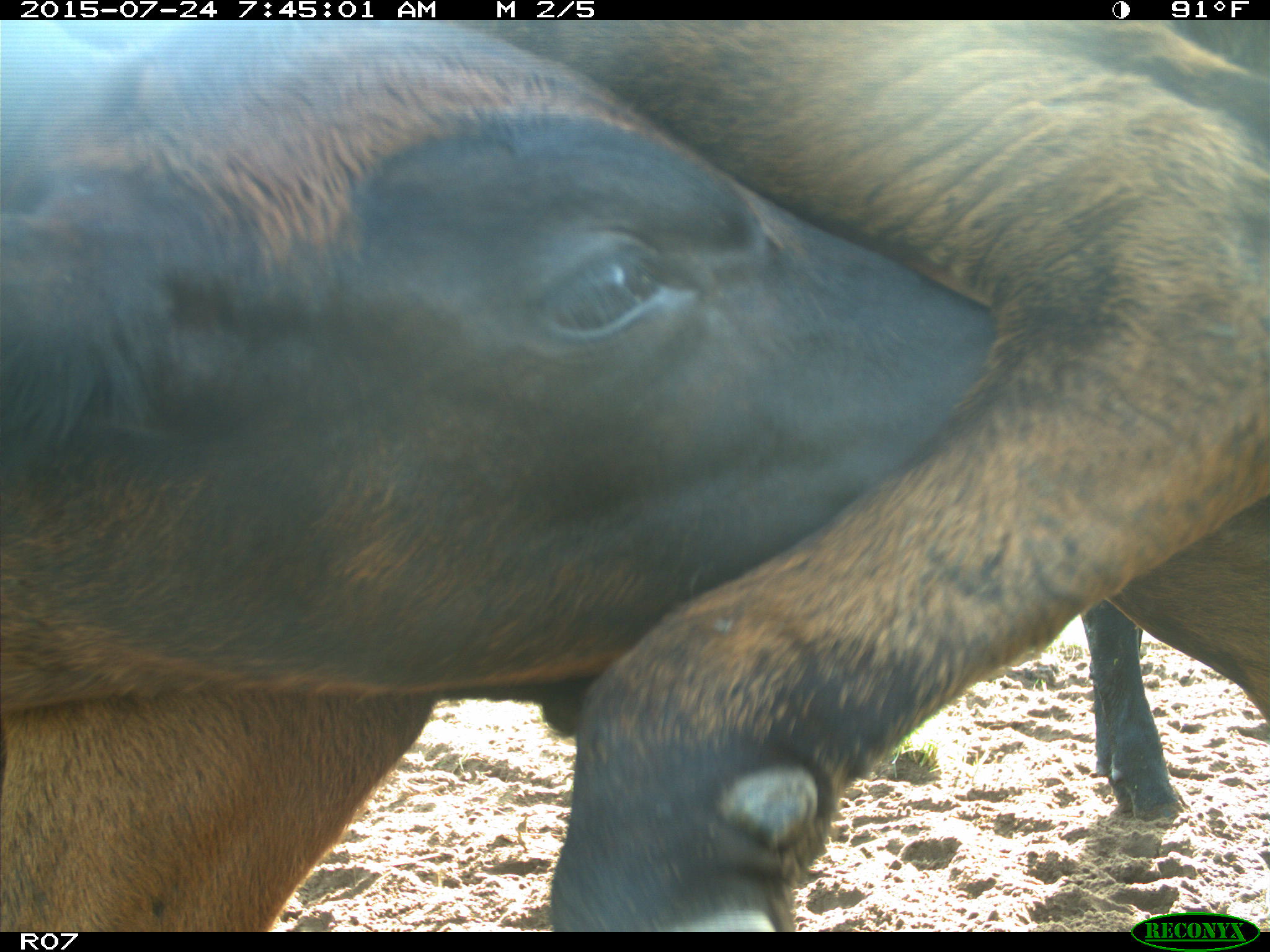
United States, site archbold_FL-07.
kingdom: Animalia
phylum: Chordata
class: Mammalia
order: Artiodactyla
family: Bovidae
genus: Bos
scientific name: Bos taurus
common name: domestic cow